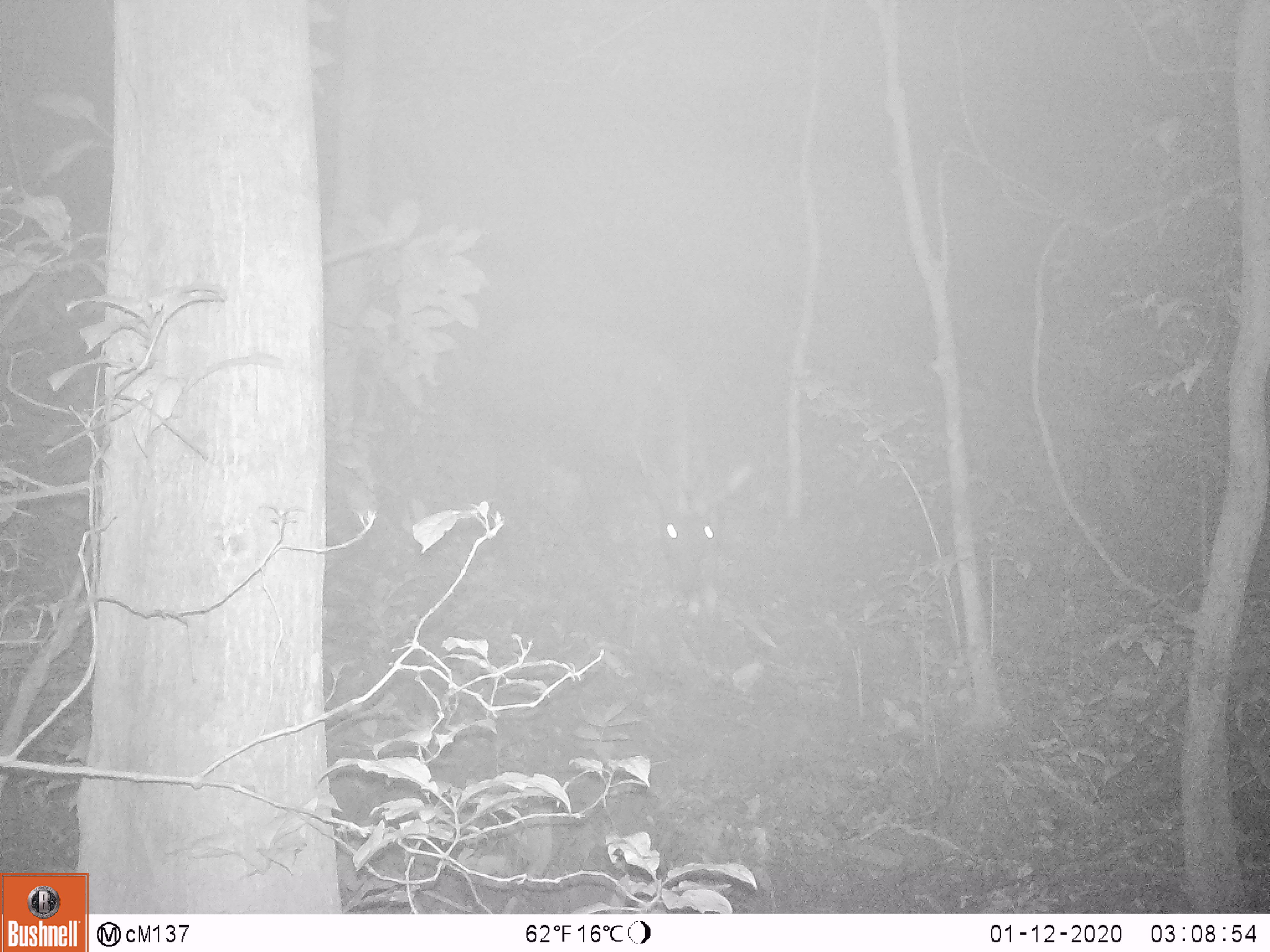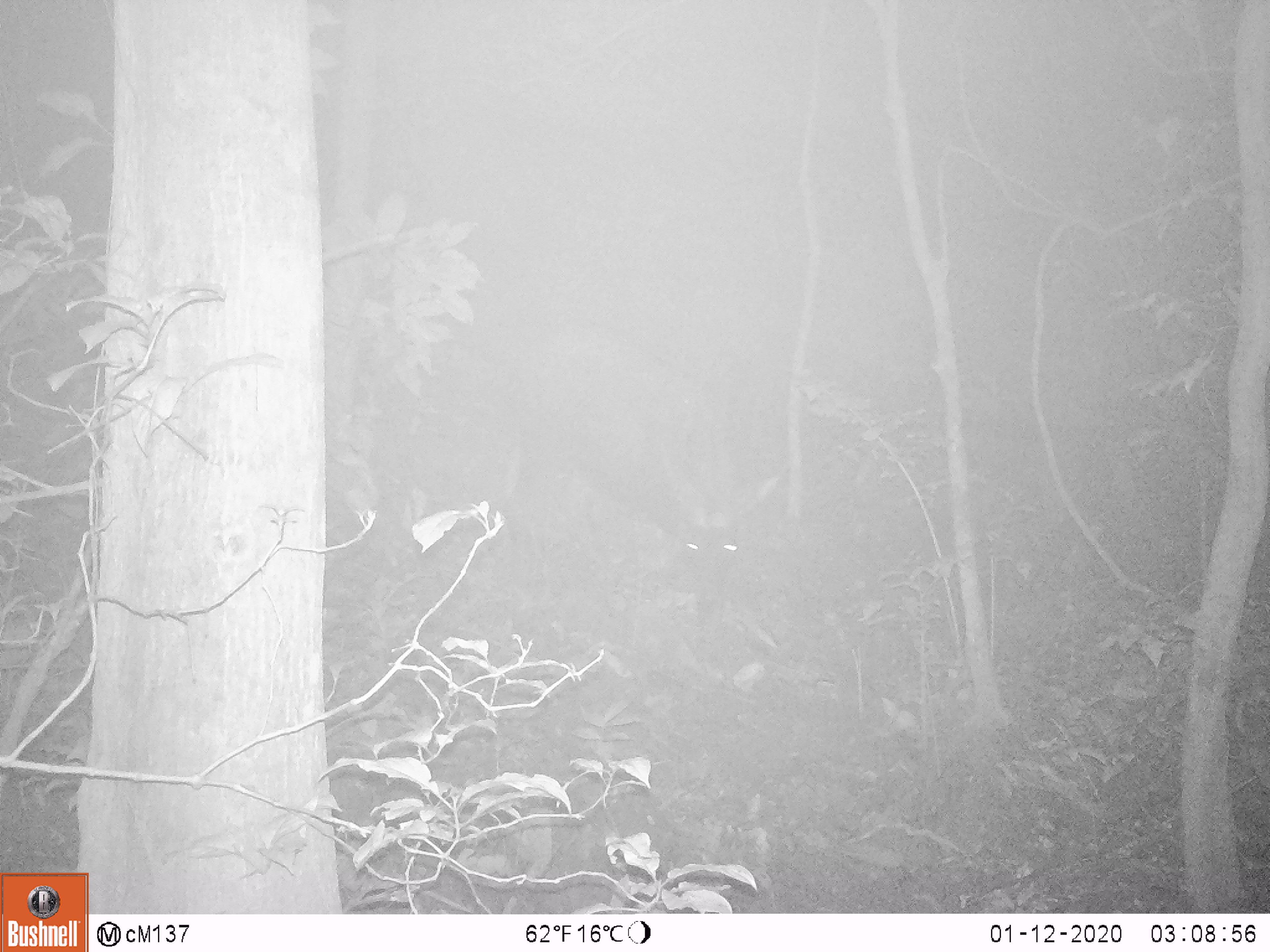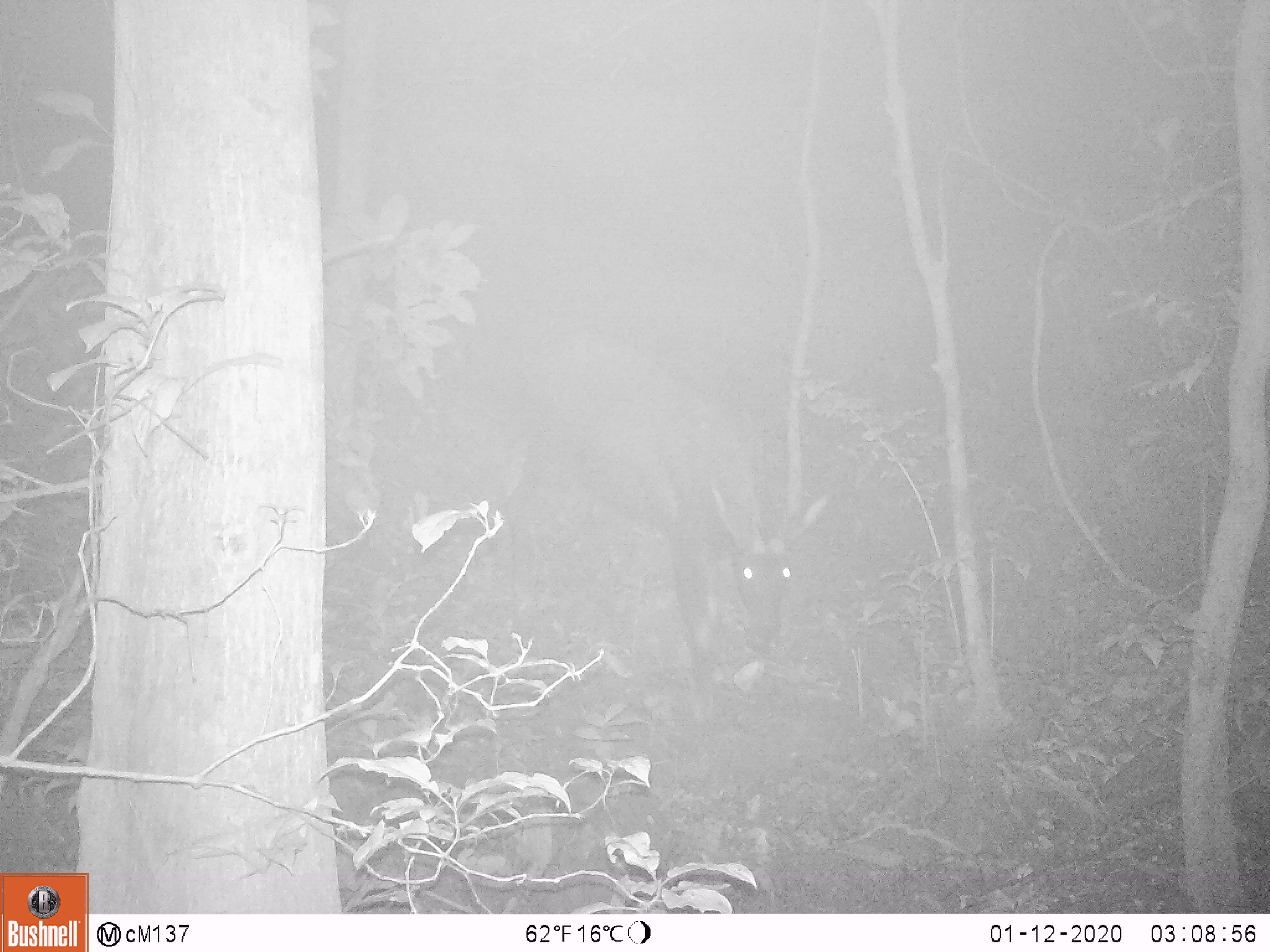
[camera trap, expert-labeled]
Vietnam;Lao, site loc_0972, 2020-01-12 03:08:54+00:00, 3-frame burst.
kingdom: Animalia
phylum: Chordata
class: Mammalia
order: Artiodactyla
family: Bovidae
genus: Capricornis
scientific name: Capricornis sumatraensis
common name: chinese serow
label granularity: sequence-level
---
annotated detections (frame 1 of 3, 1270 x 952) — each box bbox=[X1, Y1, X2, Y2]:
chinese serow: bbox=[634, 435, 747, 638]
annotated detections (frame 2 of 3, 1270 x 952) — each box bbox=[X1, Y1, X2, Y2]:
chinese serow: bbox=[650, 444, 794, 594]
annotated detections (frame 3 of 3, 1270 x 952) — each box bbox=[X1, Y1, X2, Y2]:
chinese serow: bbox=[672, 487, 831, 660]